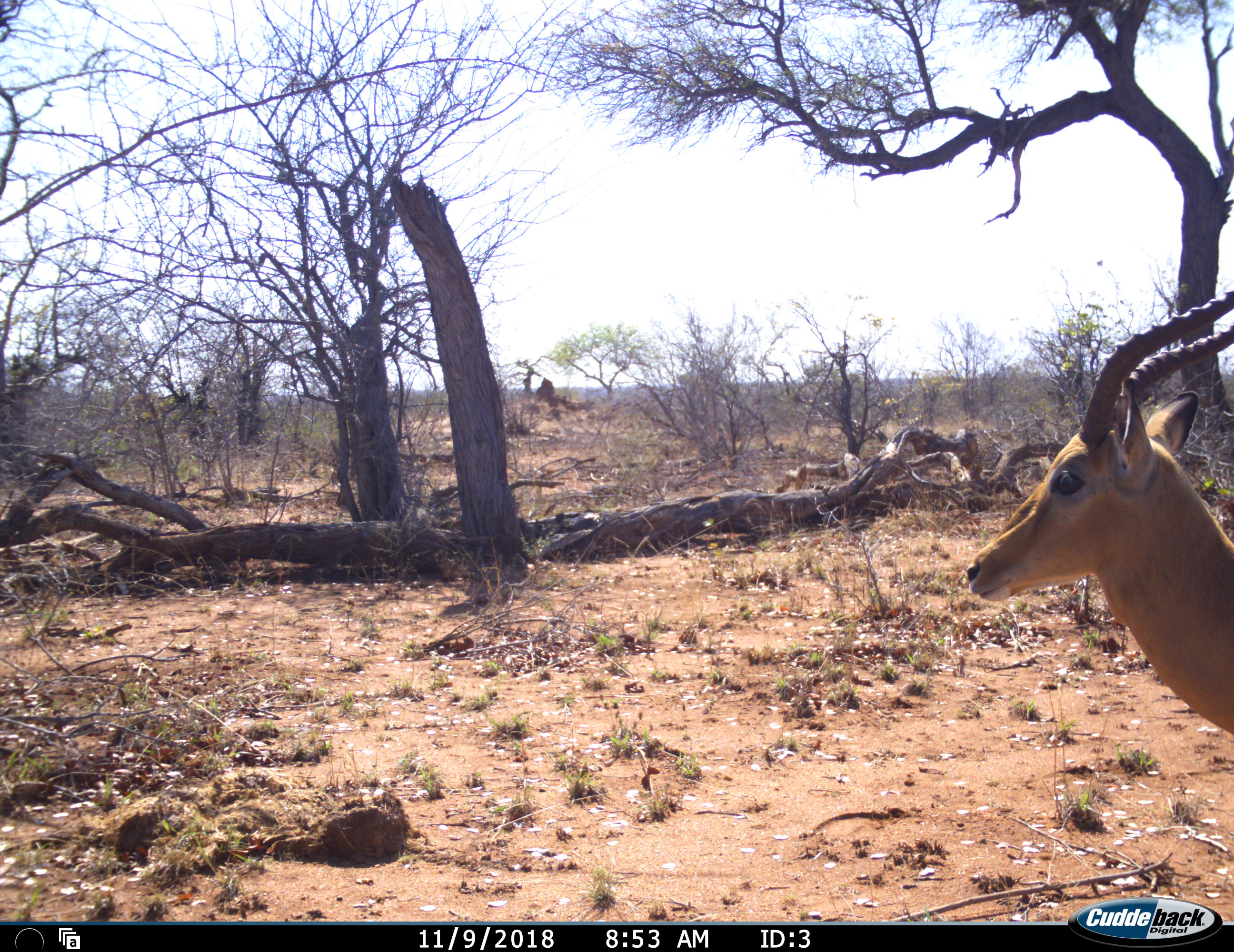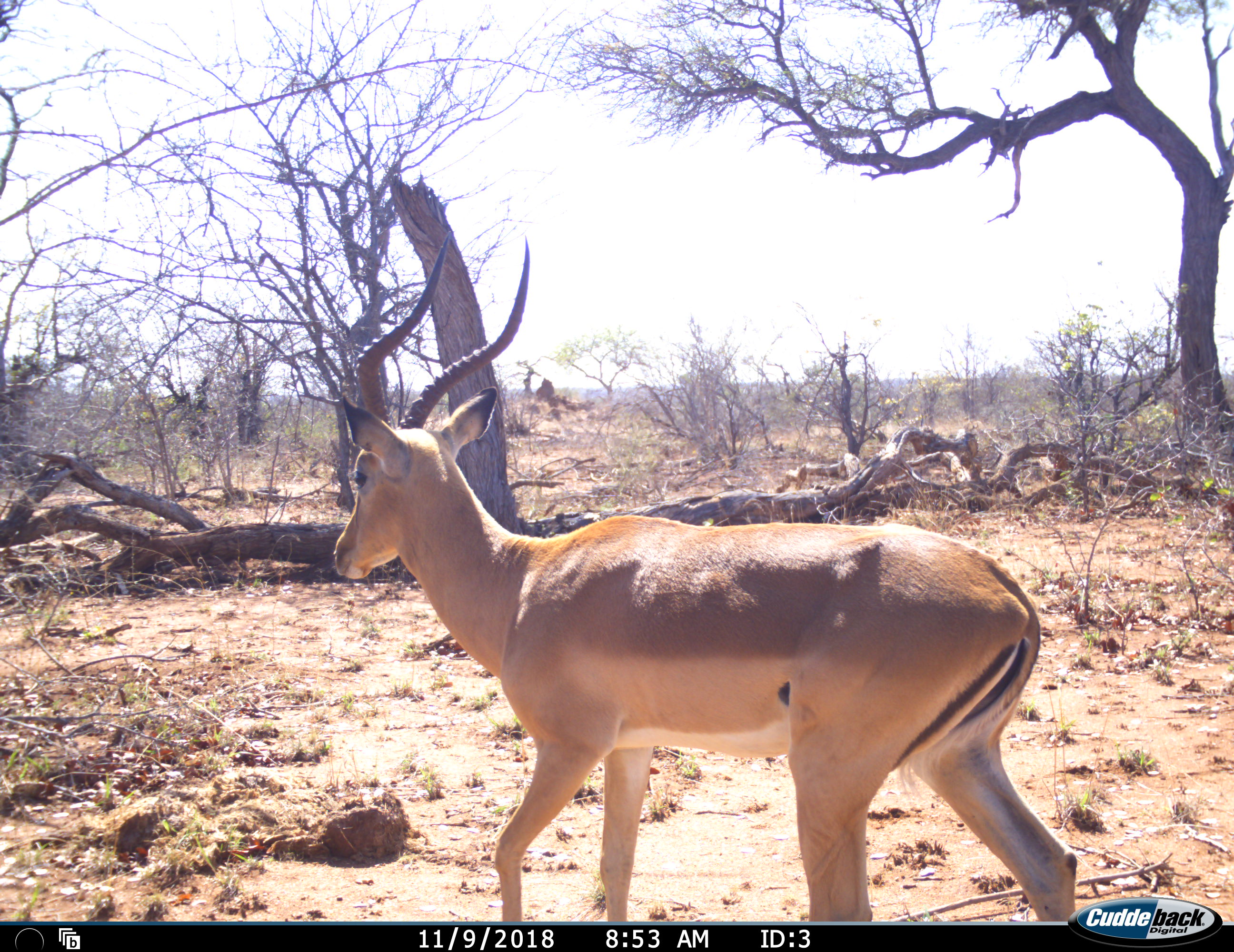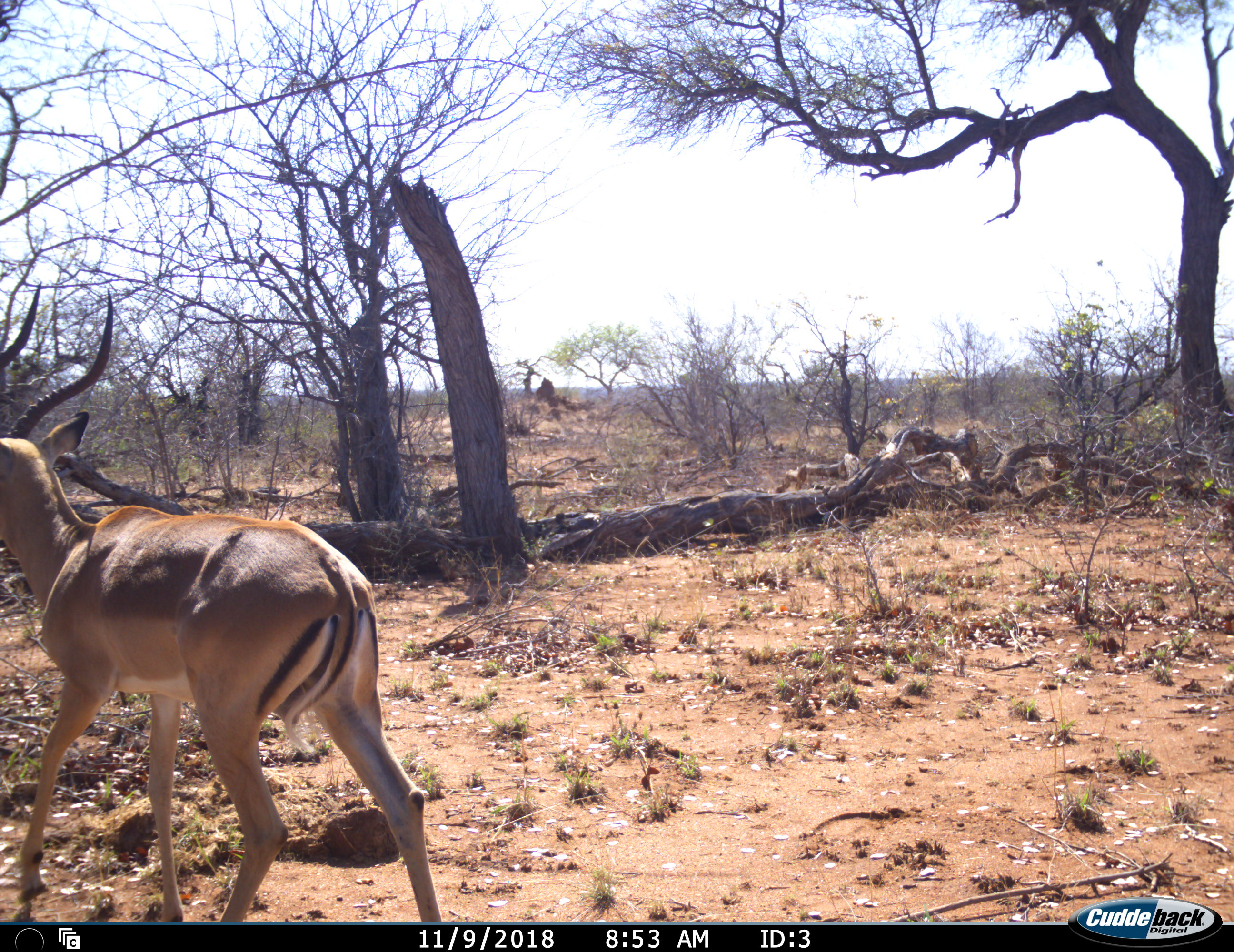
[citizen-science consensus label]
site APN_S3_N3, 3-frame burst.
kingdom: Animalia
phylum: Chordata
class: Mammalia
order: Artiodactyla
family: Bovidae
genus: Aepyceros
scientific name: Aepyceros melampus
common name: impala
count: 1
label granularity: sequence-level